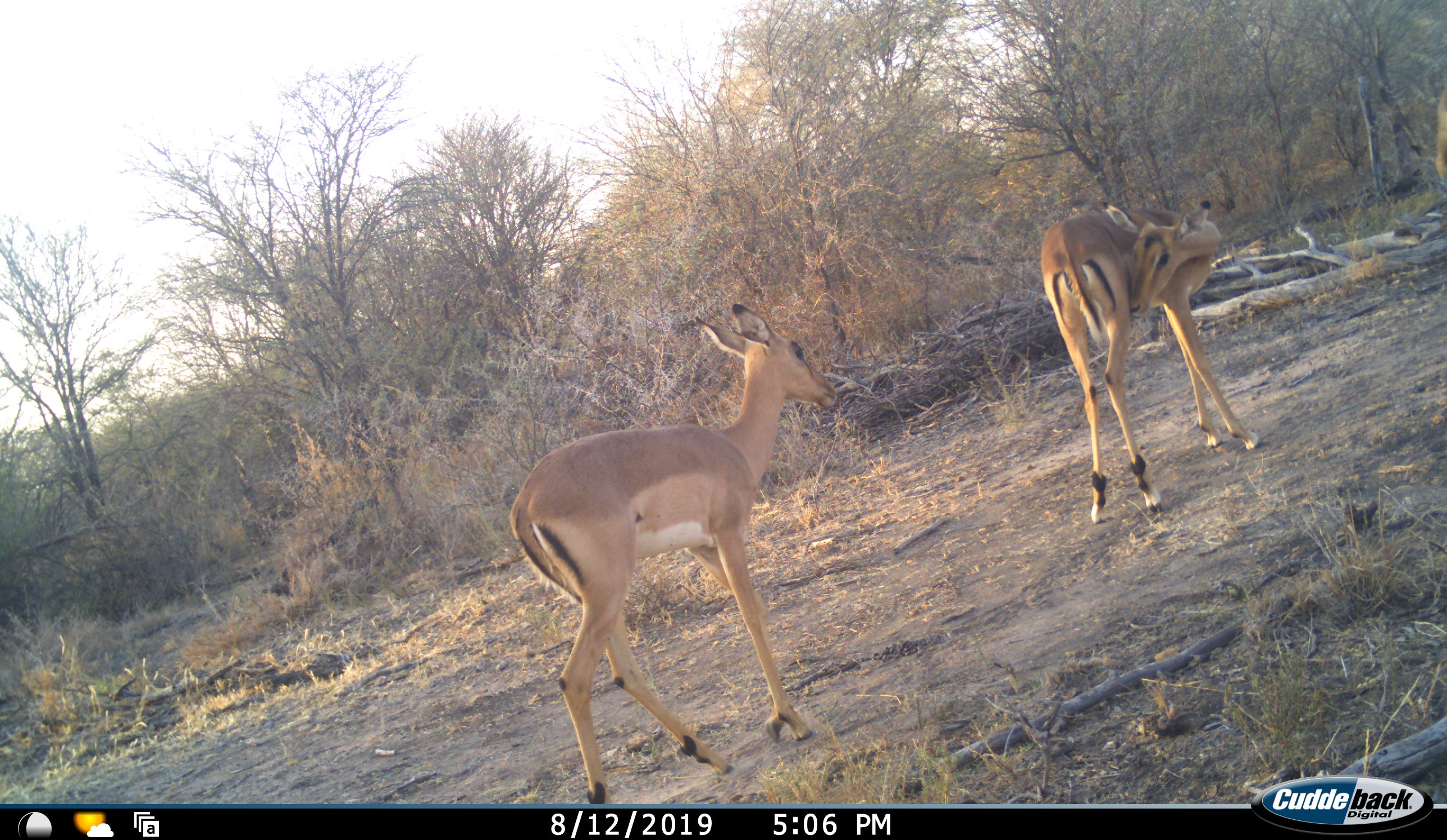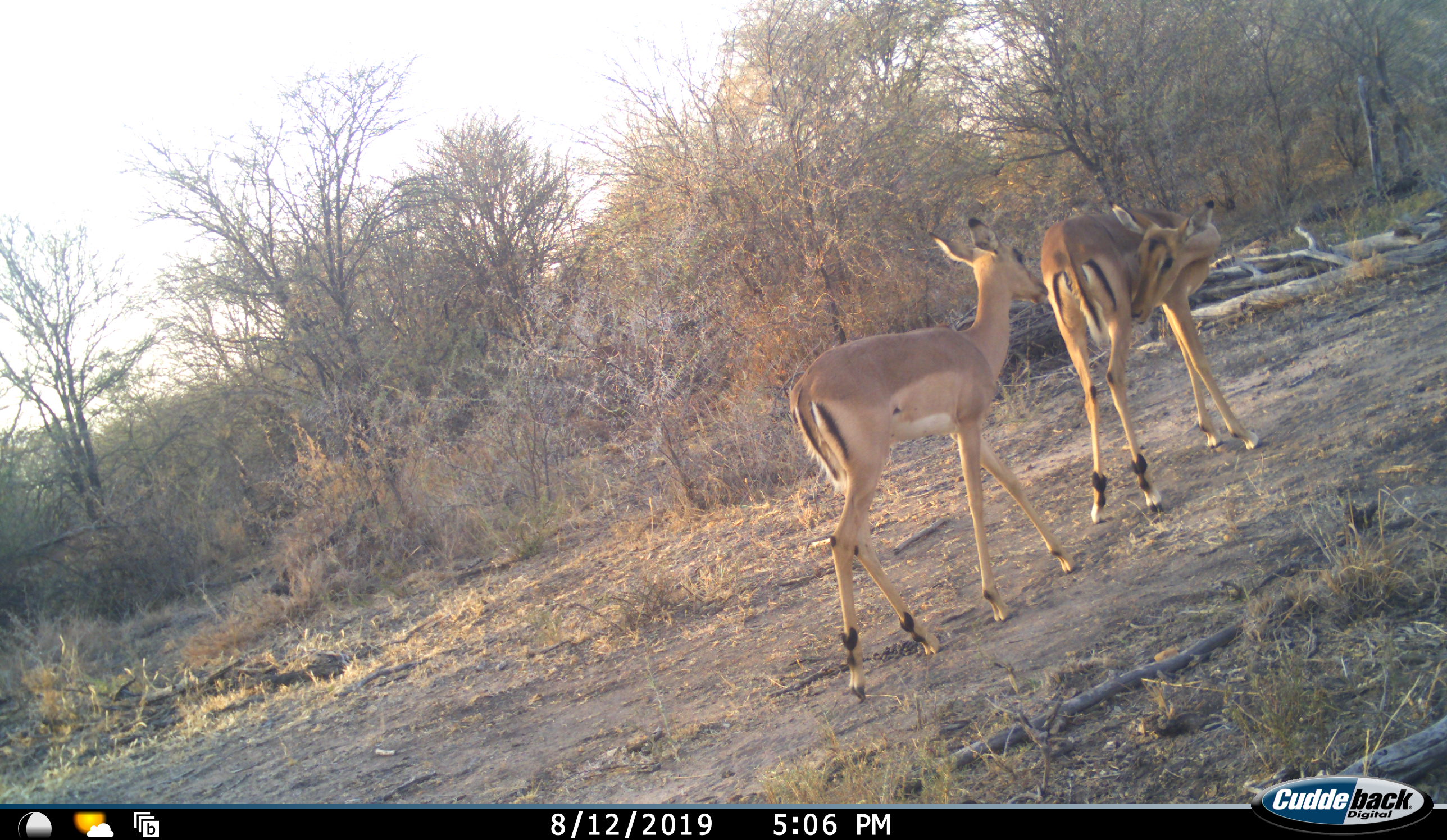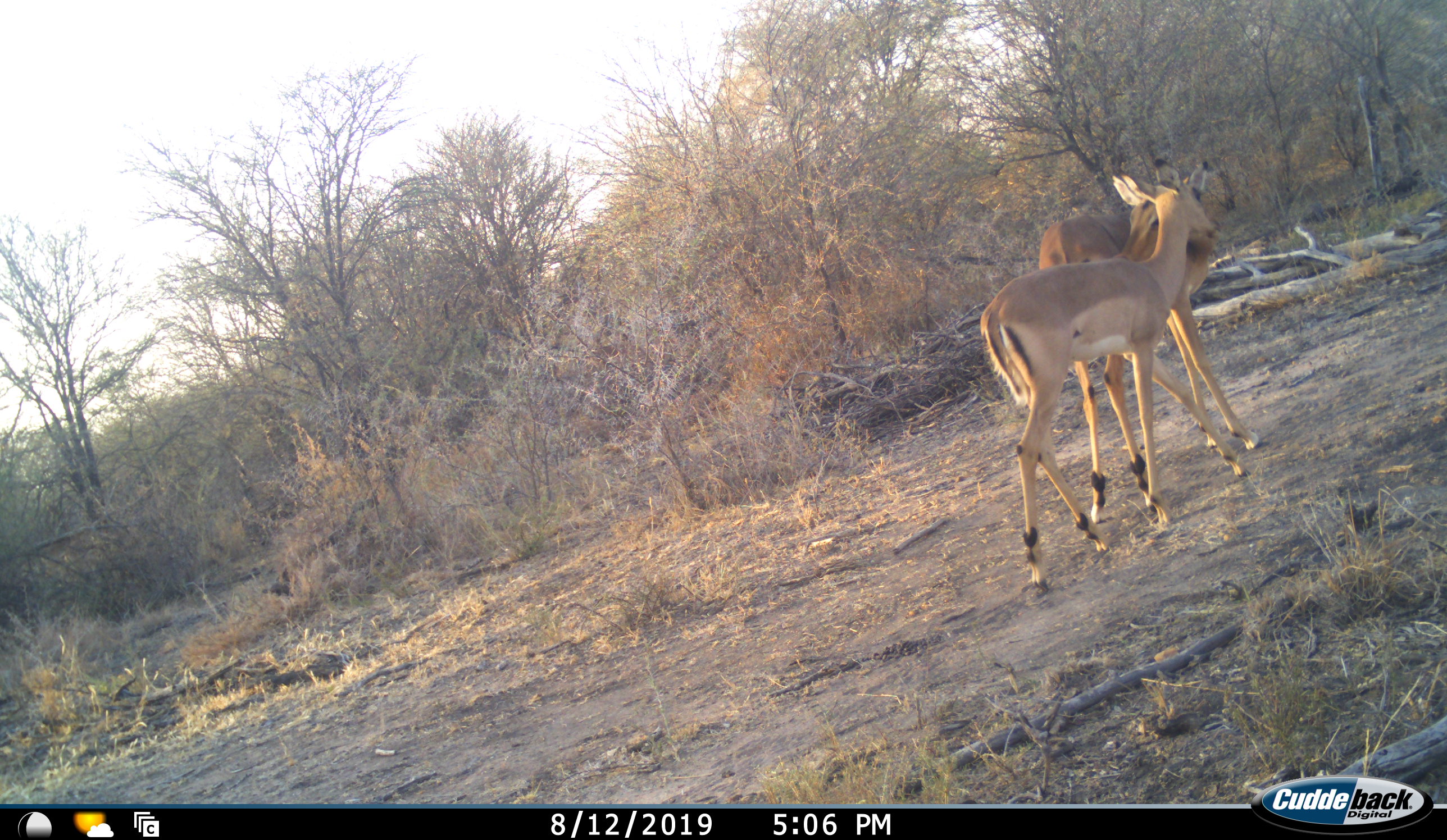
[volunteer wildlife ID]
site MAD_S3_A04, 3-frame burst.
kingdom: Animalia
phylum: Chordata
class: Mammalia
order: Artiodactyla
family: Bovidae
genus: Aepyceros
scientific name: Aepyceros melampus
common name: impala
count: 2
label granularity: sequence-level